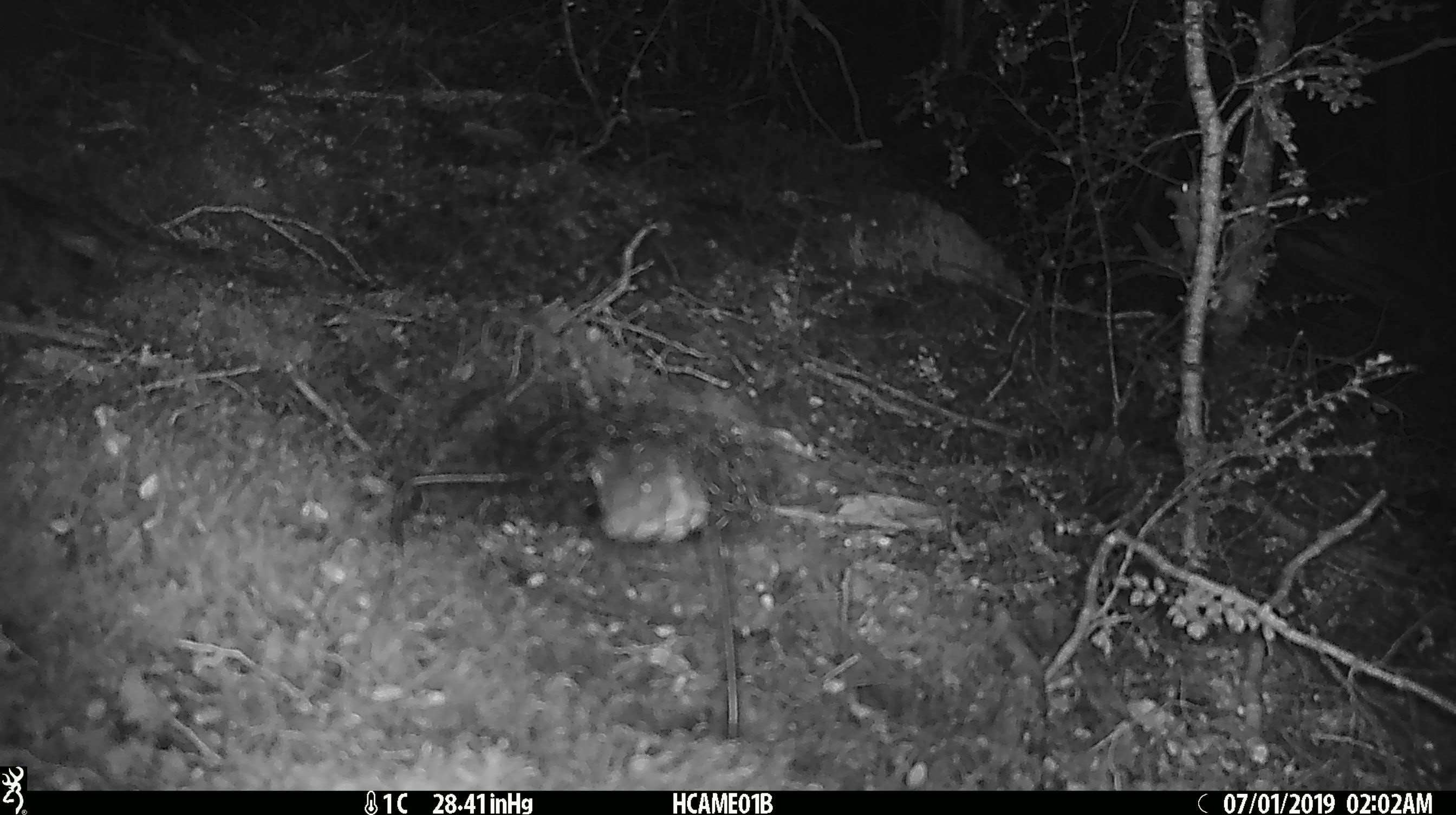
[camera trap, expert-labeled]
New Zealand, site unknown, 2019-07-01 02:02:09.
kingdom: Animalia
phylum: Chordata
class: Mammalia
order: Rodentia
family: Muridae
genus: Mus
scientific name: Mus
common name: mouse